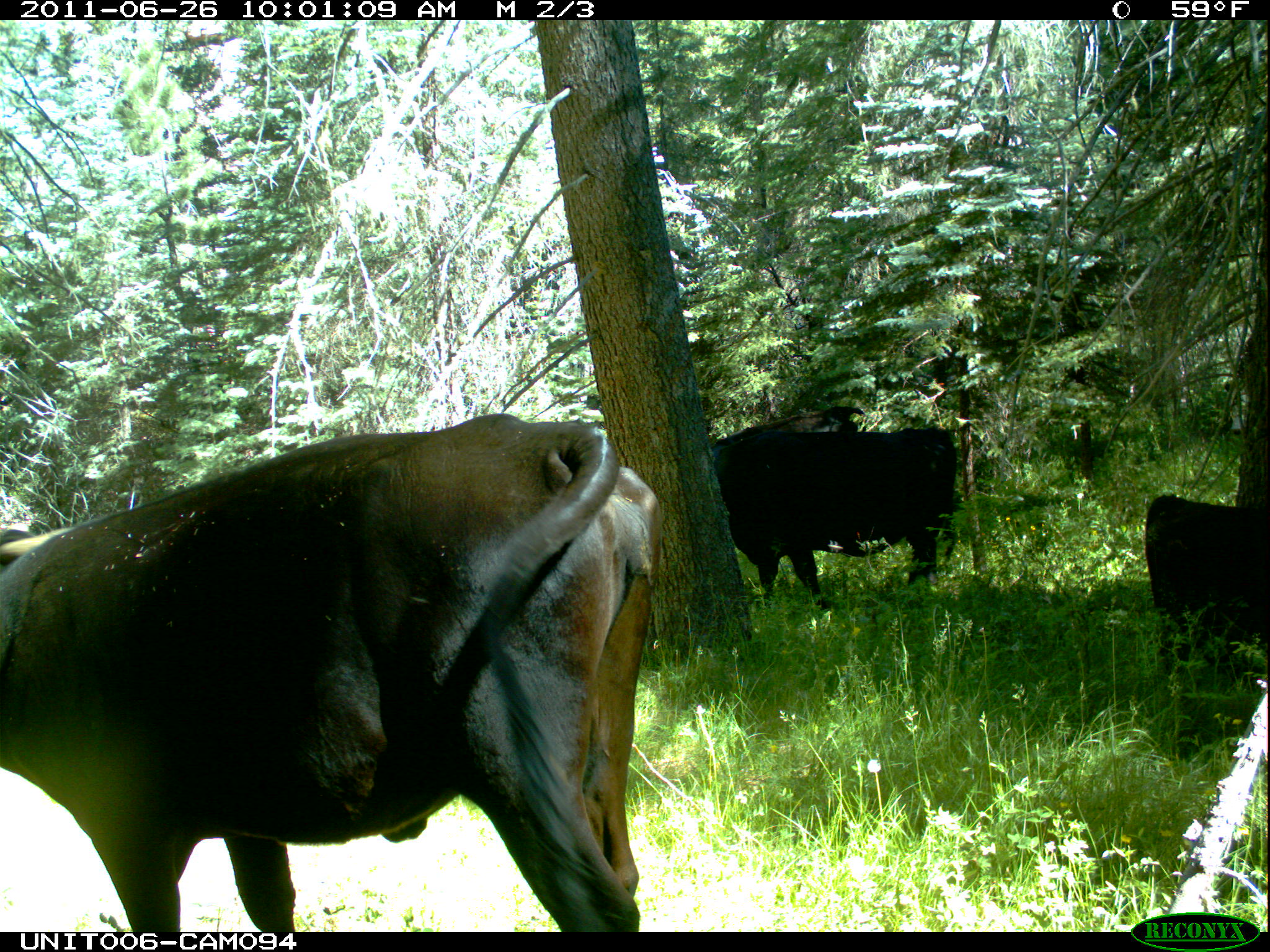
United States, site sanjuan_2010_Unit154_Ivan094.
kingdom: Animalia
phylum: Chordata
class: Mammalia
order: Artiodactyla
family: Bovidae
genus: Bos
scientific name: Bos taurus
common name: domestic cow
Bos taurus (domestic cow).